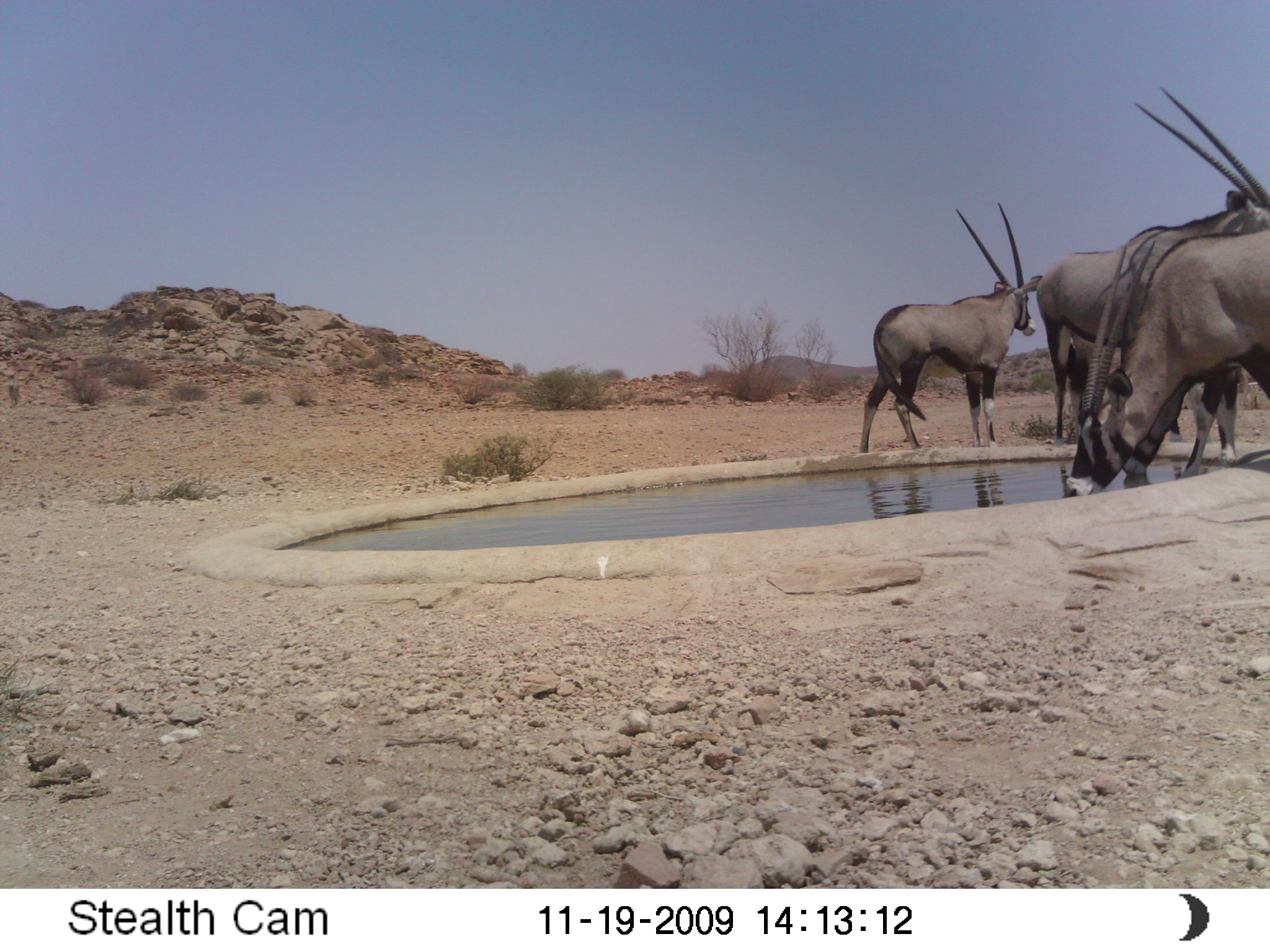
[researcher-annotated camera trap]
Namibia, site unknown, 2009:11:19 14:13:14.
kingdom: Animalia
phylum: Chordata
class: Mammalia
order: Artiodactyla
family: Bovidae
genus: Oryx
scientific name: Oryx gazella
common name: gemsbok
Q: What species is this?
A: Oryx gazella (gemsbok).